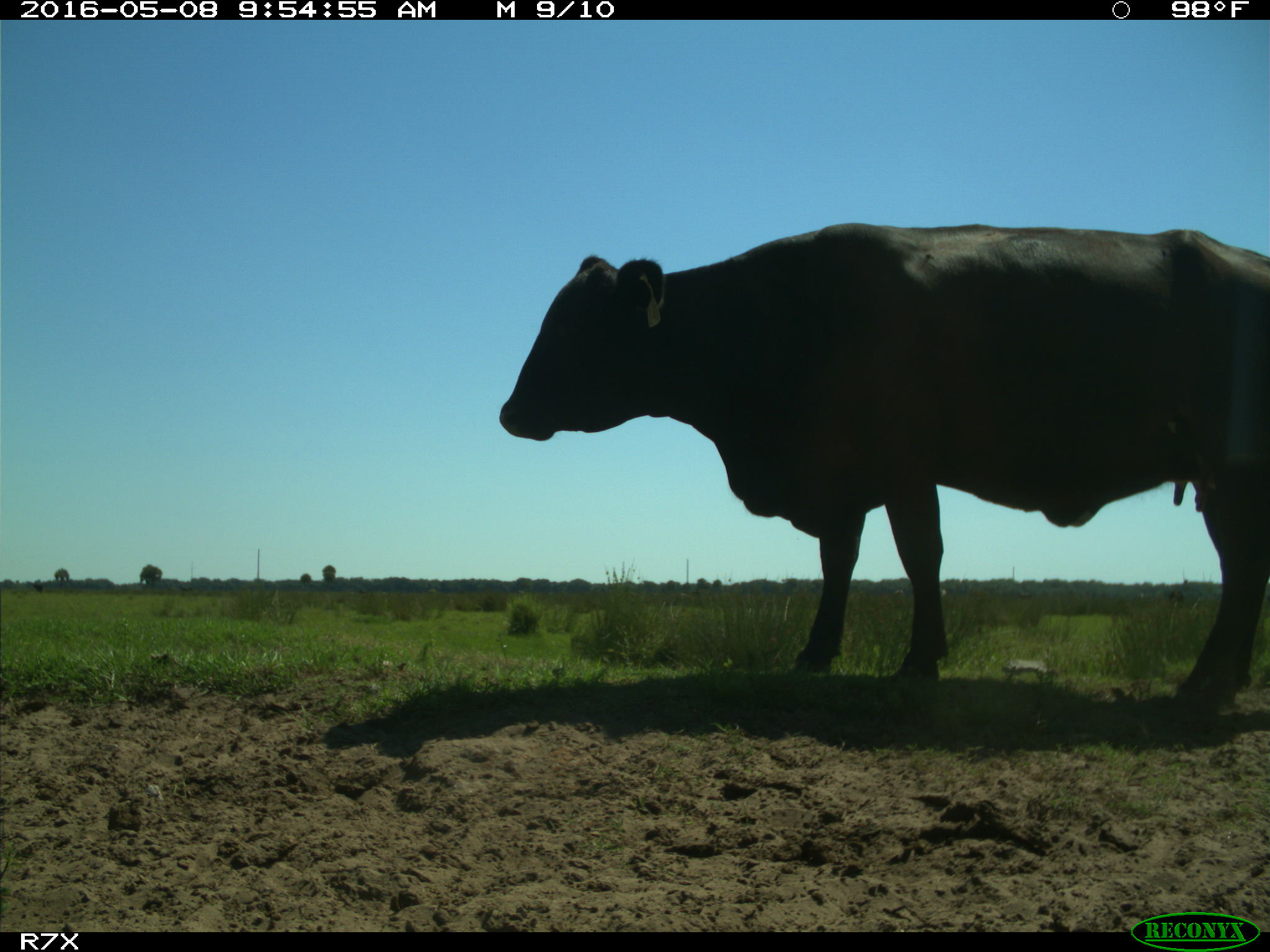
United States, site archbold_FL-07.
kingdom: Animalia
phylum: Chordata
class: Mammalia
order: Artiodactyla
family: Bovidae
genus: Bos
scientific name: Bos taurus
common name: domestic cow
Bos taurus (domestic cow).